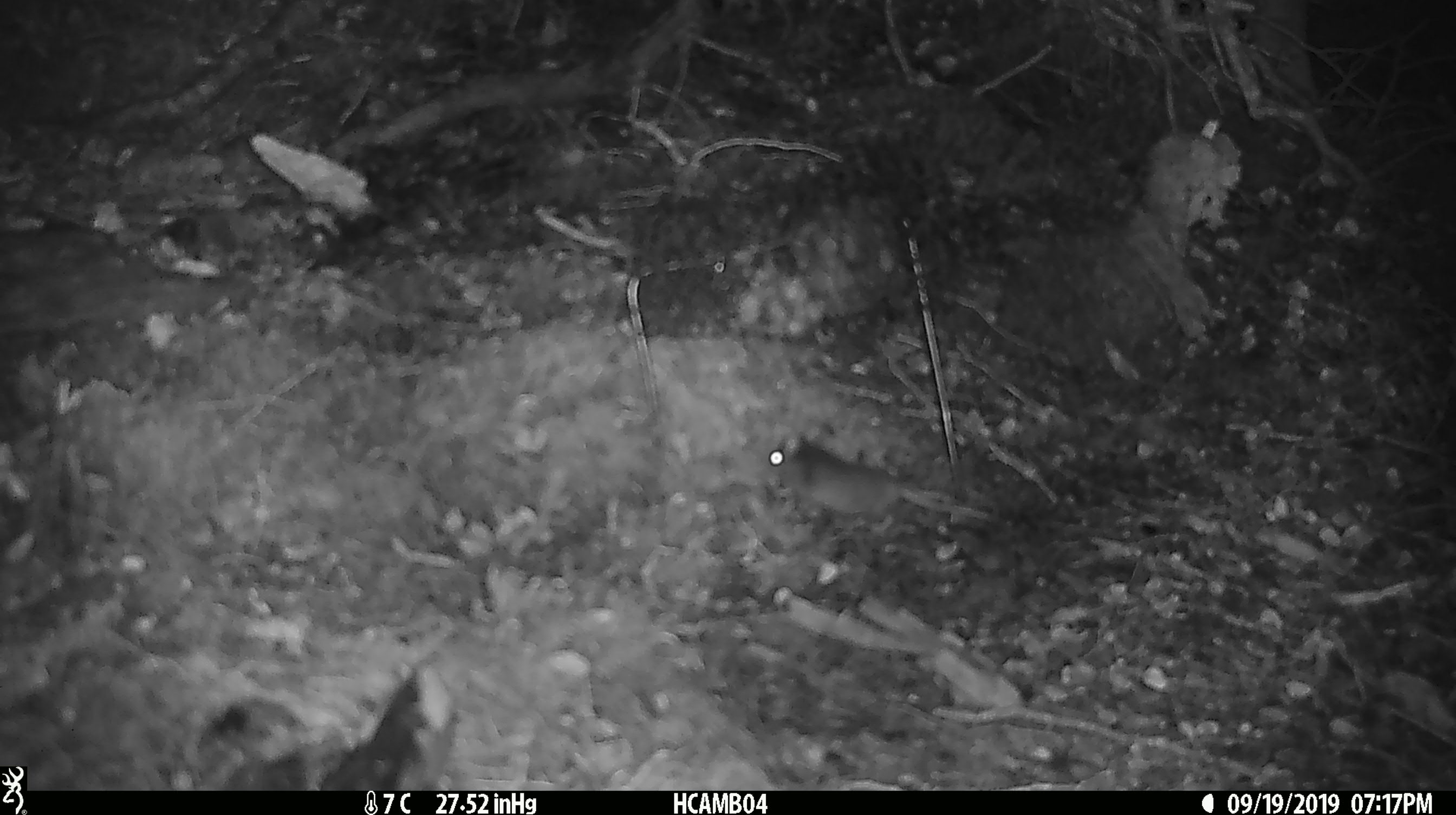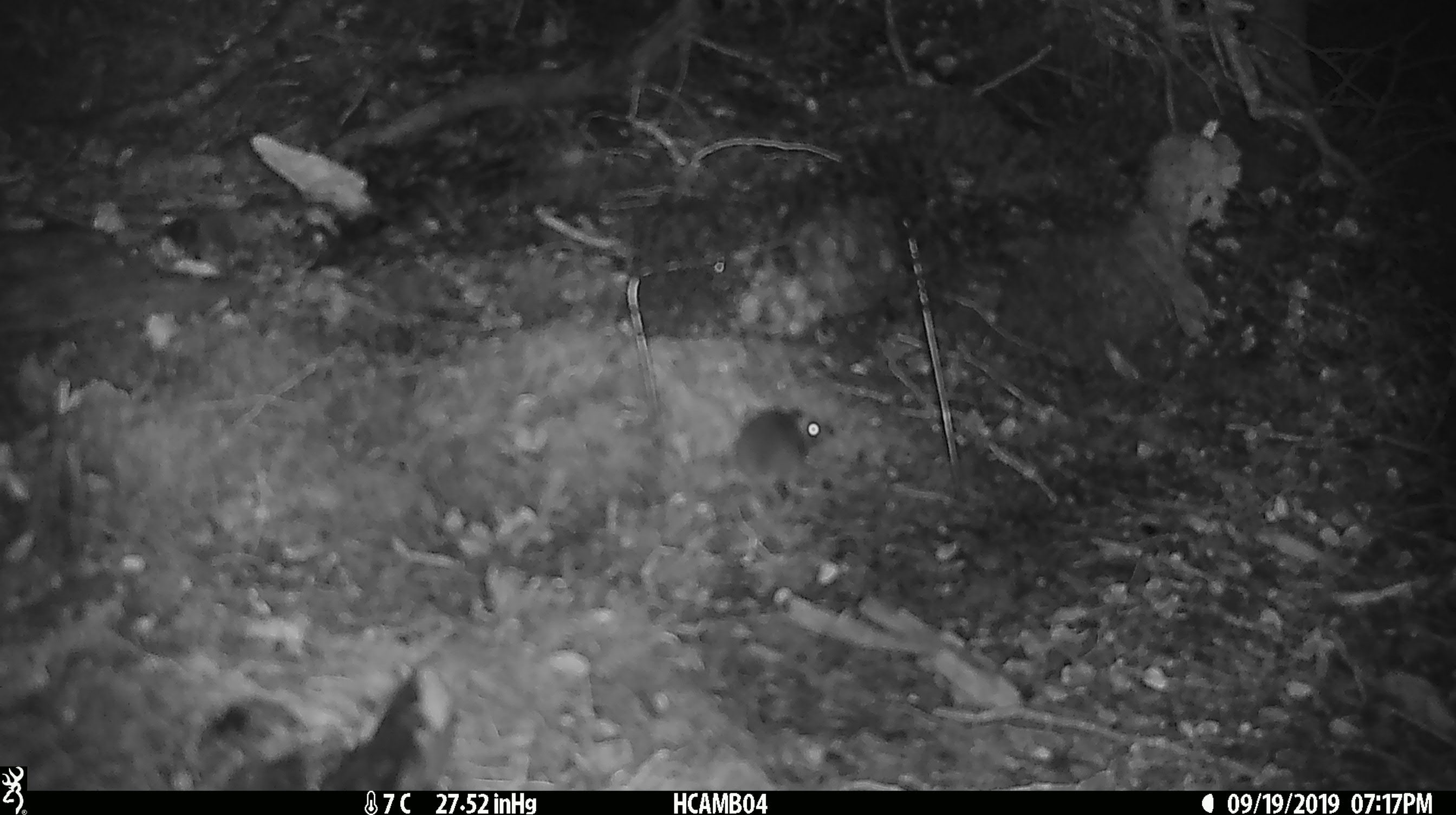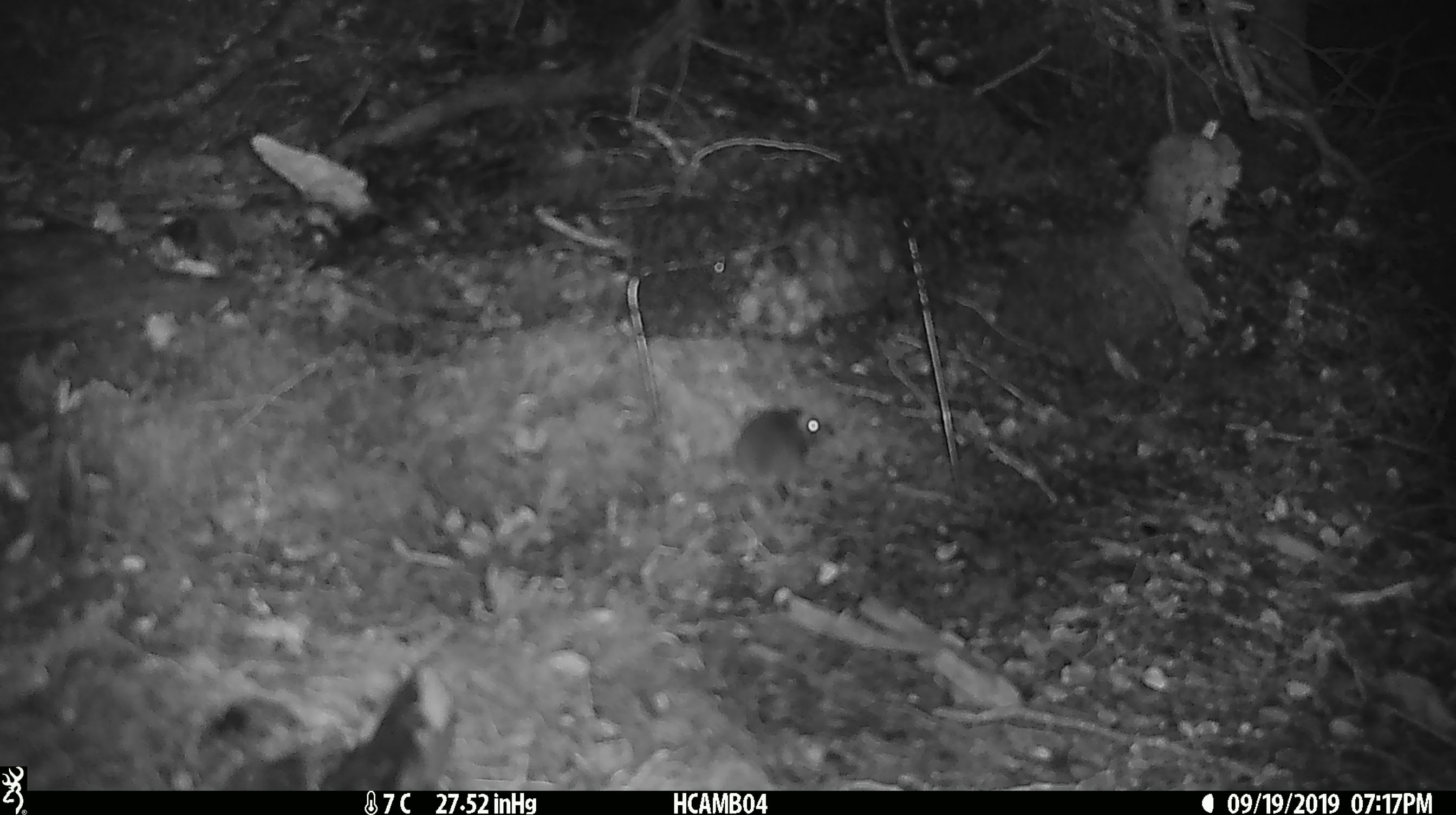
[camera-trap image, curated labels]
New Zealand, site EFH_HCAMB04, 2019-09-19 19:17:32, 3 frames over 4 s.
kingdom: Animalia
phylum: Chordata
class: Mammalia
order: Rodentia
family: Muridae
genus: Mus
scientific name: Mus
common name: mouse